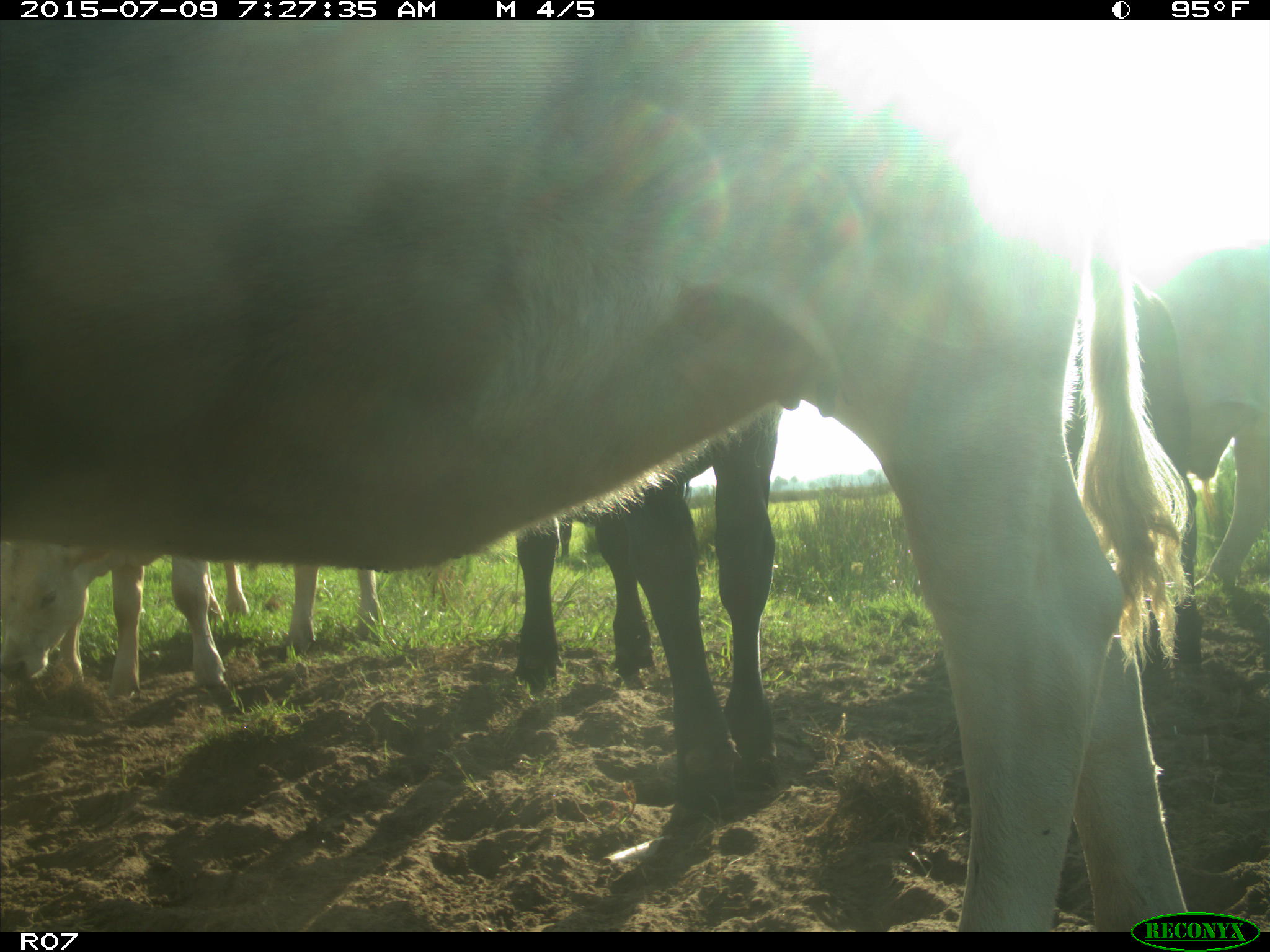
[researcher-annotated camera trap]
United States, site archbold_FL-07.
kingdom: Animalia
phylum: Chordata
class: Mammalia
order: Artiodactyla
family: Bovidae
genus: Bos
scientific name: Bos taurus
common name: domestic cow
Bos taurus (domestic cow).